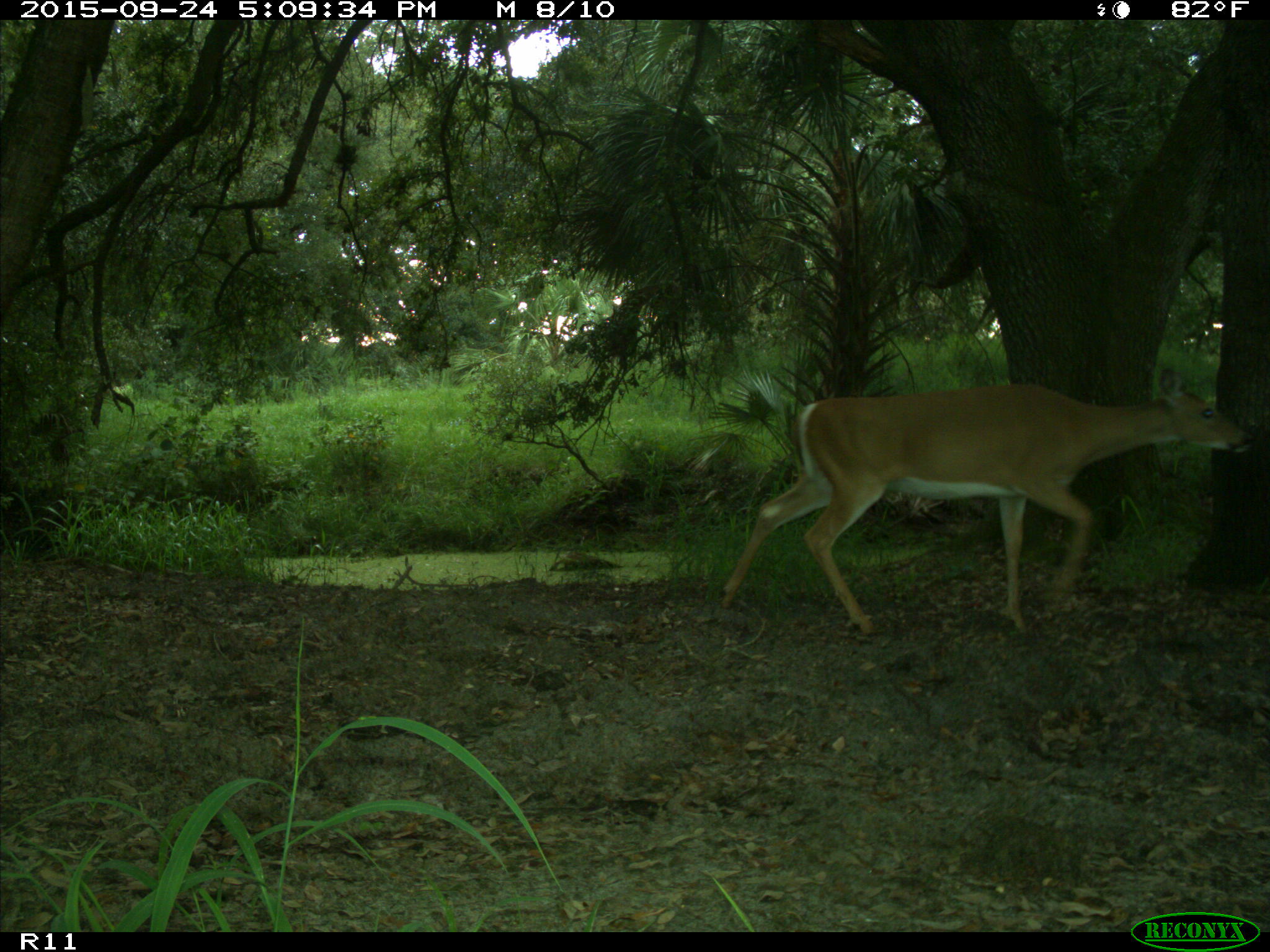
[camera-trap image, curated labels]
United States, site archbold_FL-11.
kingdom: Animalia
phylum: Chordata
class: Mammalia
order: Artiodactyla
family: Cervidae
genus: Odocoileus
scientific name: Odocoileus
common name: deer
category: unidentified deer